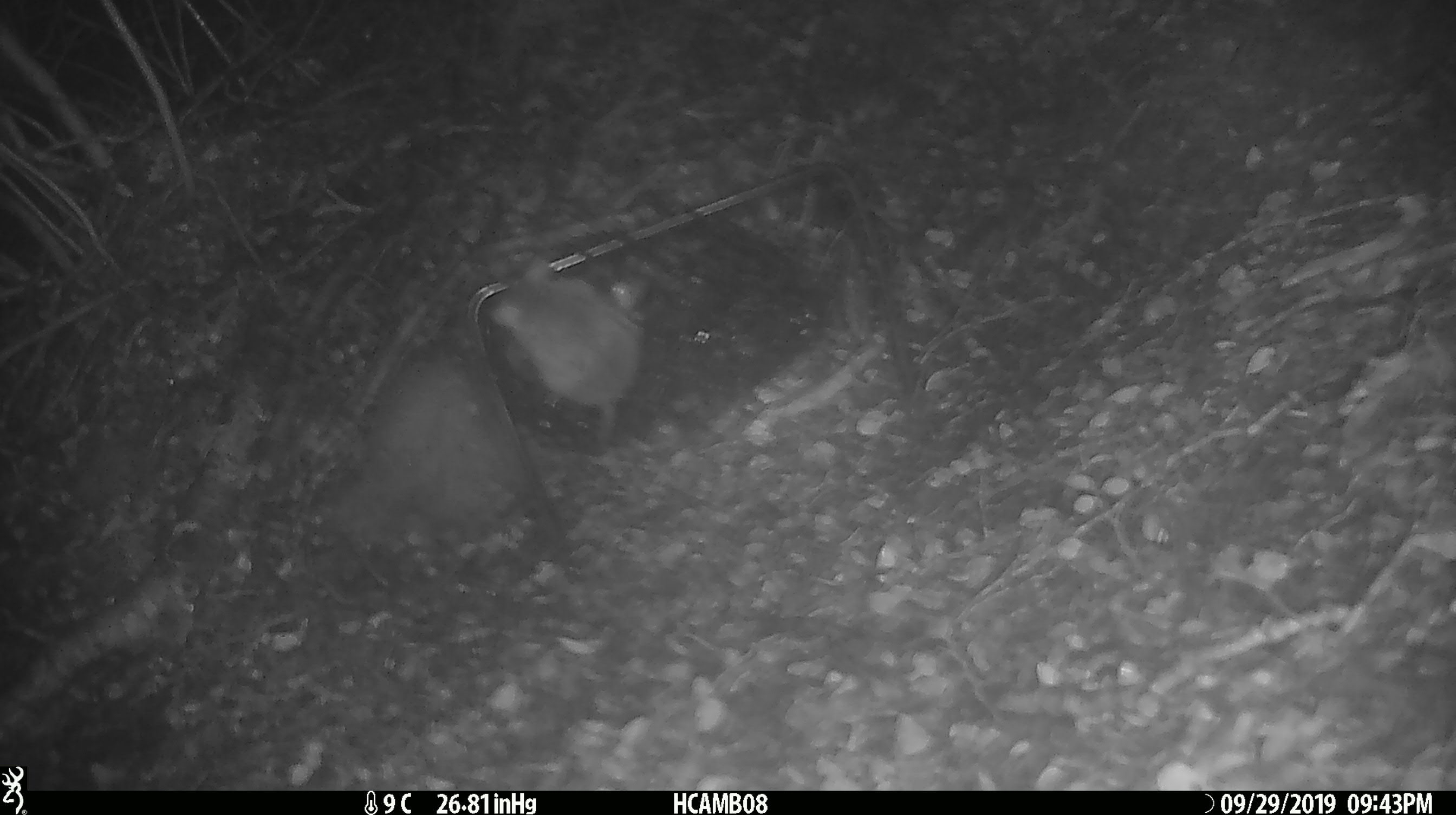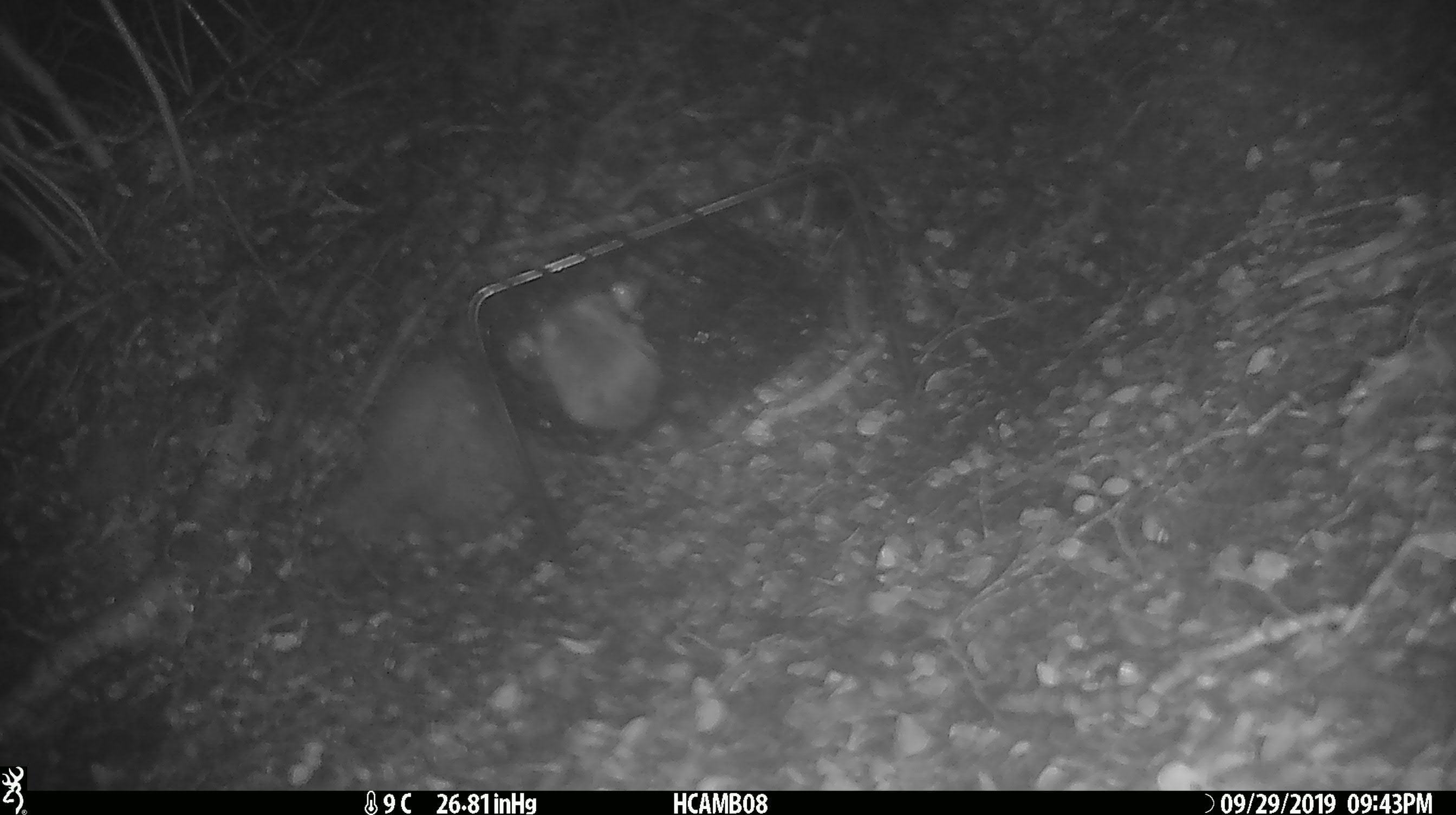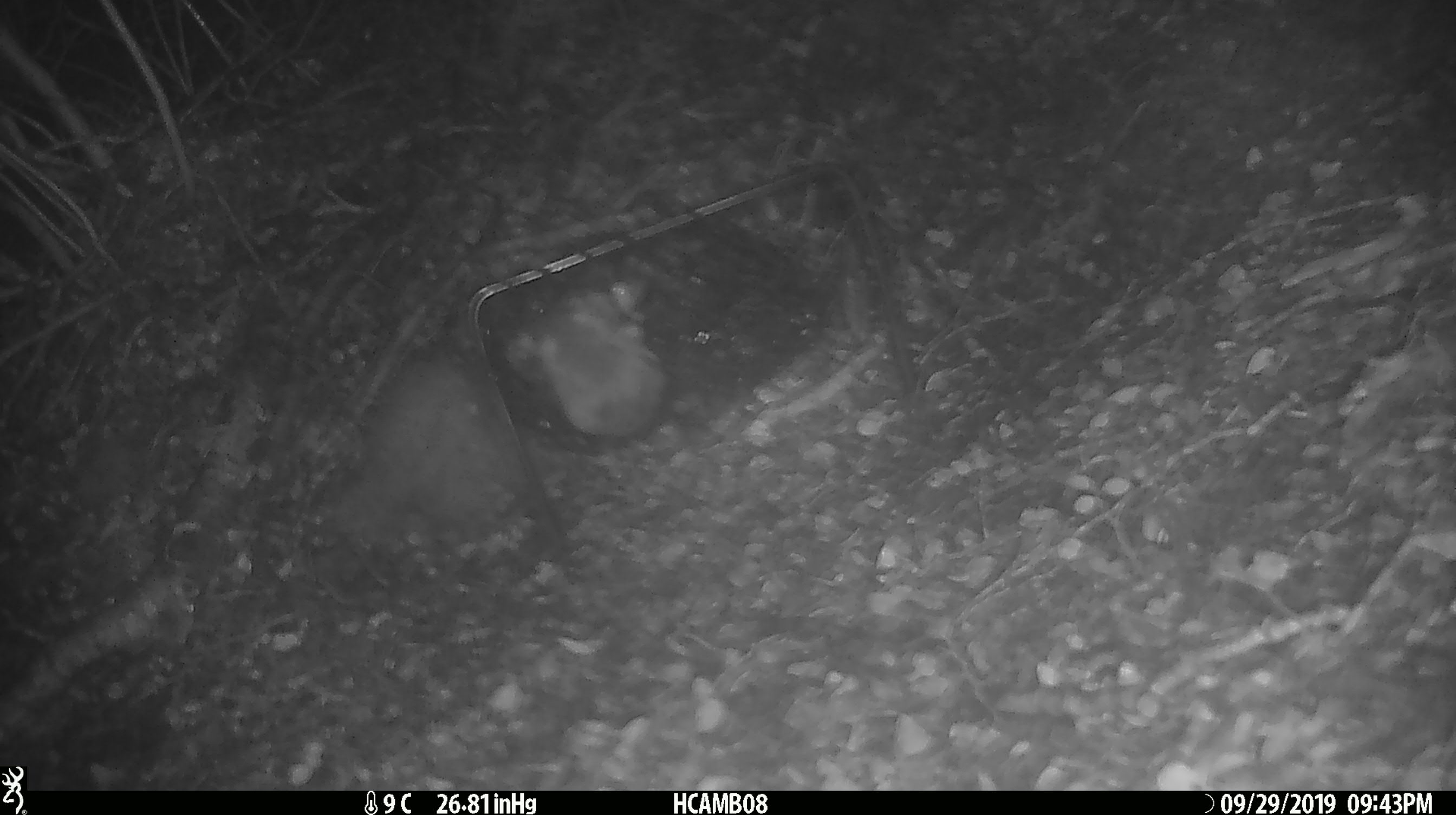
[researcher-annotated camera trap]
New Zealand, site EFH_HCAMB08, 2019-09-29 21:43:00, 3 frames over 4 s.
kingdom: Animalia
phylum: Chordata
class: Mammalia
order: Rodentia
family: Muridae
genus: Mus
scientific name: Mus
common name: mouse